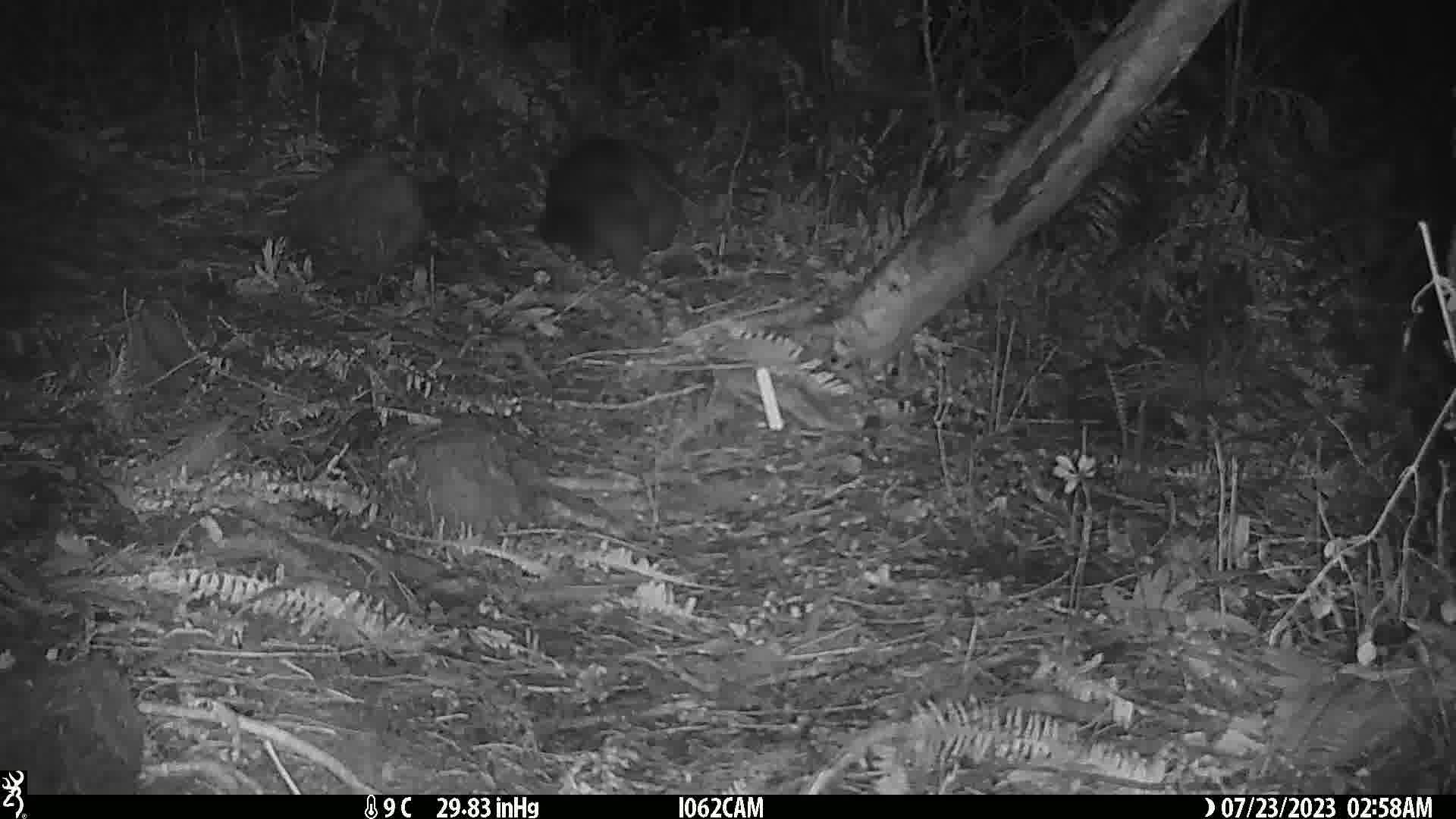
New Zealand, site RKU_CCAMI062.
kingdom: Animalia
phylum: Chordata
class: Mammalia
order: Diprotodontia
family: Phalangeridae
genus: Trichosurus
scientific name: Trichosurus vulpecula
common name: common brushtail possum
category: possum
Possum (common brushtail possum) (Trichosurus vulpecula).